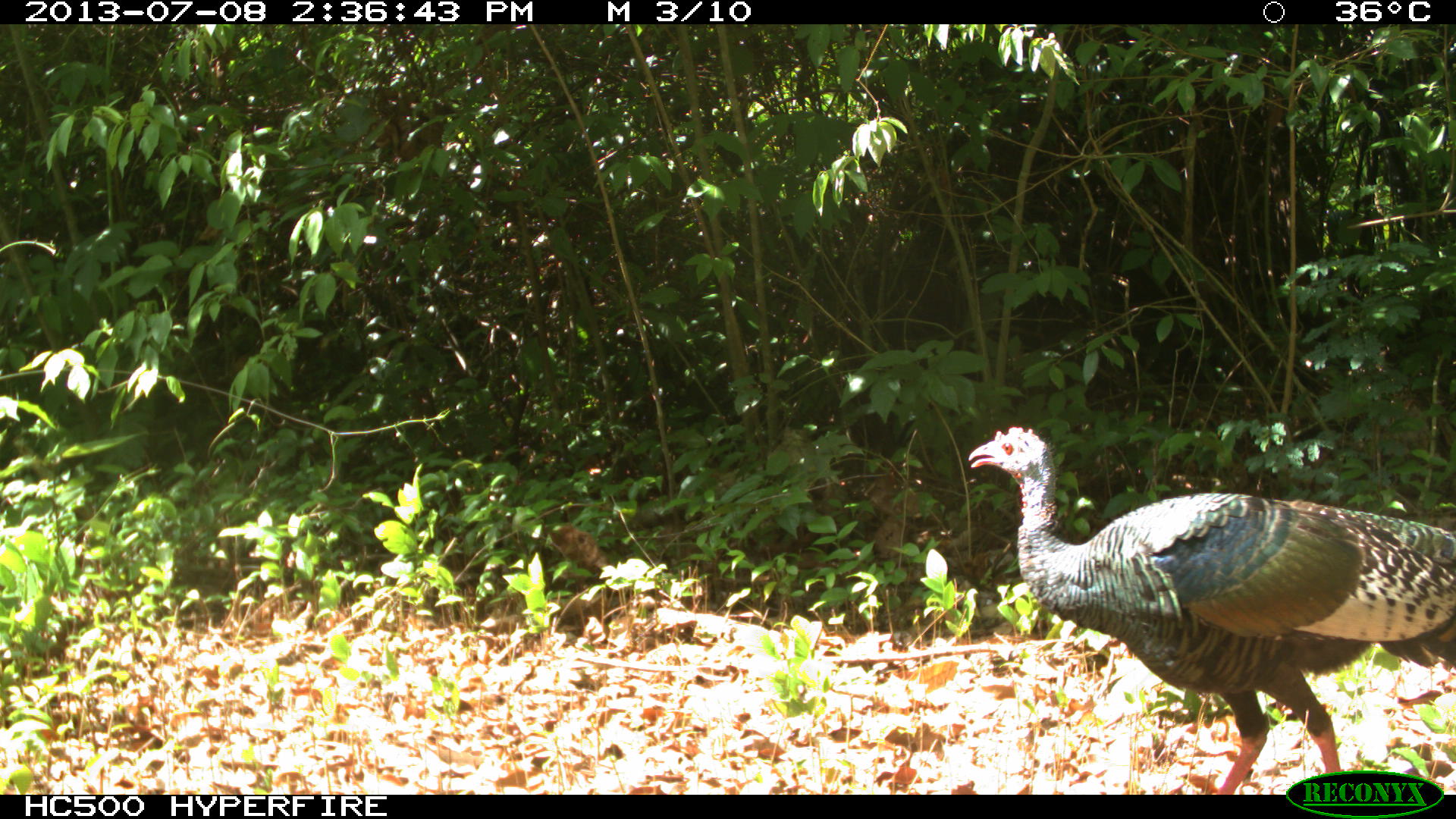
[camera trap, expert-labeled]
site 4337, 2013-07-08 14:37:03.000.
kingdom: Animalia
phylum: Chordata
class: Aves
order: Galliformes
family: Phasianidae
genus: Meleagris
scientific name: Meleagris ocellata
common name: ocellated turkey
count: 1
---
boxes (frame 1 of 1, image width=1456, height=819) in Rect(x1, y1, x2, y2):
meleagris ocellata: Rect(968, 425, 1456, 792)